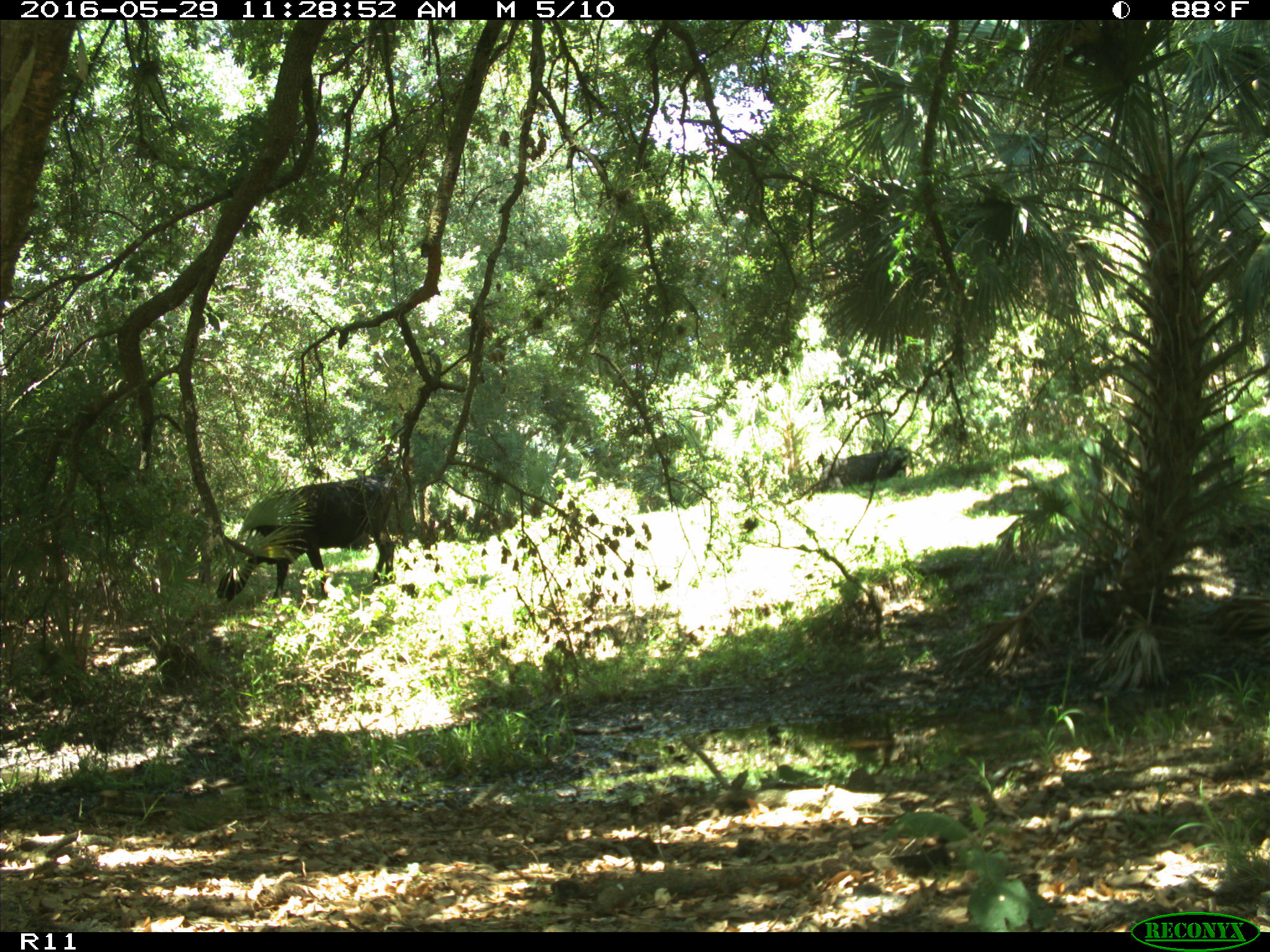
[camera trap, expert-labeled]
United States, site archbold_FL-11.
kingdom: Animalia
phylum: Chordata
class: Mammalia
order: Artiodactyla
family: Bovidae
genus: Bos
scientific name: Bos taurus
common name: domestic cow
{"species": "Bos taurus (domestic cow)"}